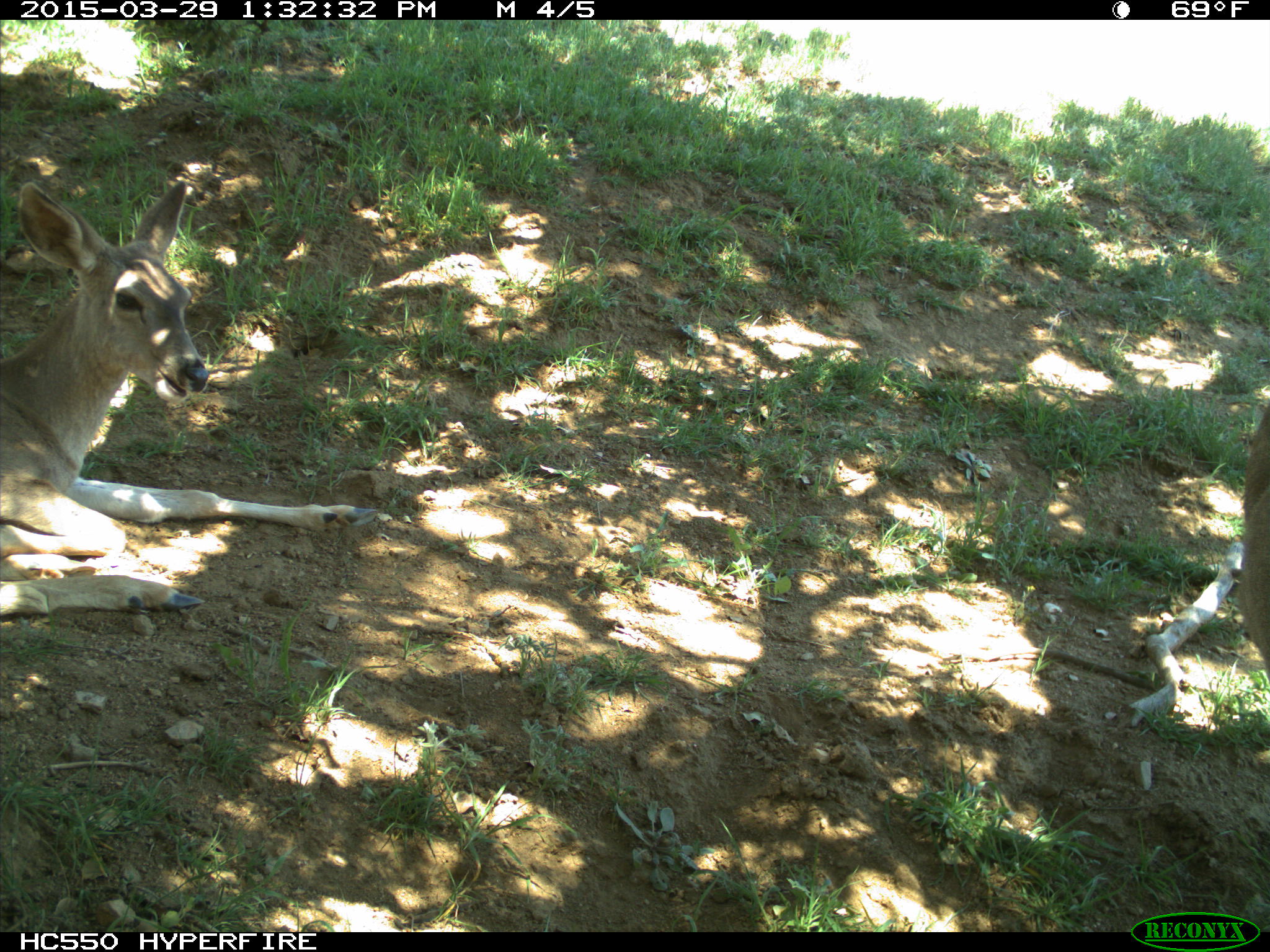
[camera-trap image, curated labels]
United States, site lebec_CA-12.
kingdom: Animalia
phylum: Chordata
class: Mammalia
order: Artiodactyla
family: Cervidae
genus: Odocoileus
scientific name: Odocoileus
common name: deer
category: unidentified deer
Unidentified deer (deer) (Odocoileus).